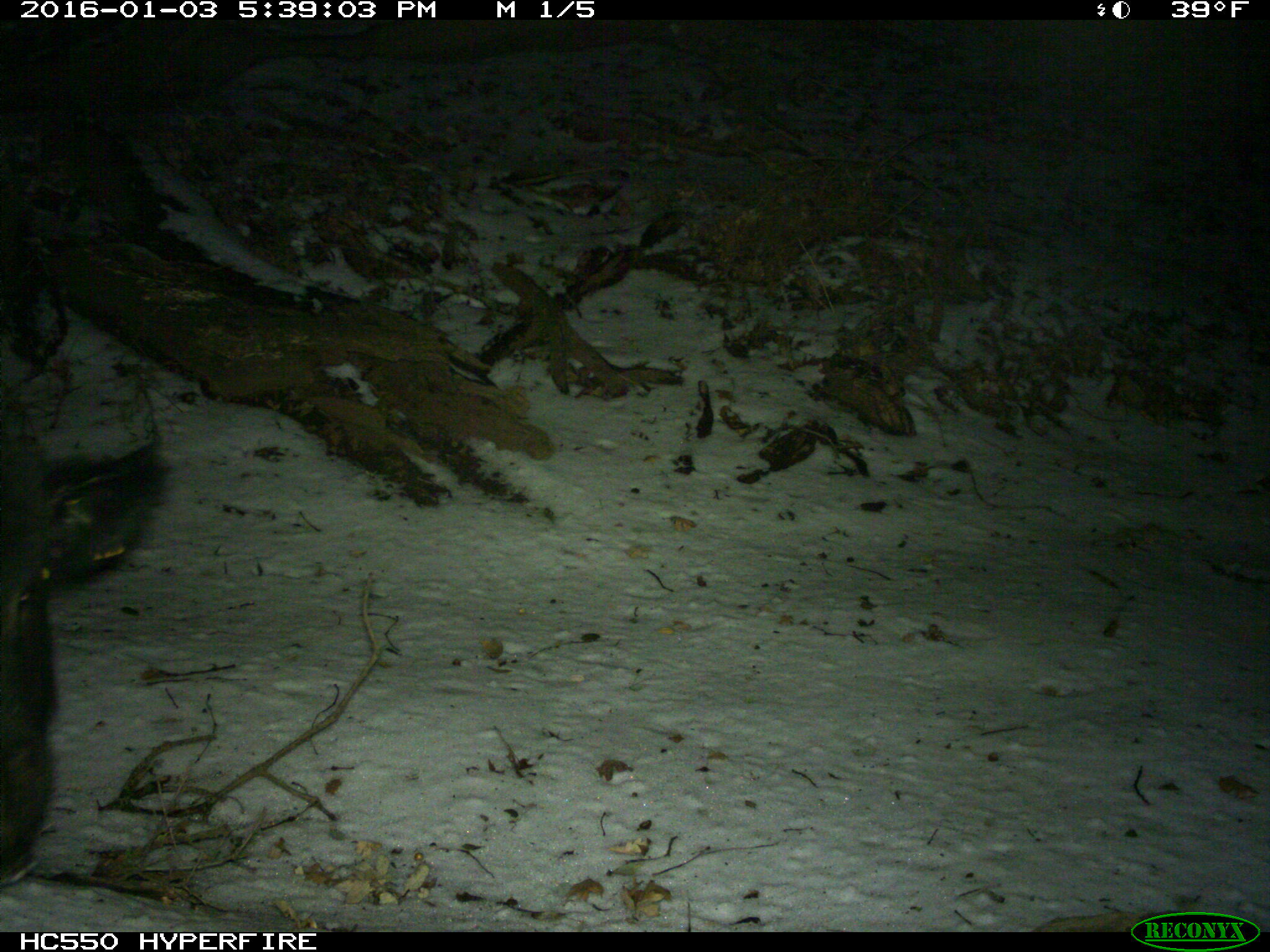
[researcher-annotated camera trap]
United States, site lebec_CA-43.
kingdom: Animalia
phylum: Chordata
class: Mammalia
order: Artiodactyla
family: Suidae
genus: Sus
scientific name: Sus scrofa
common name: wild boar